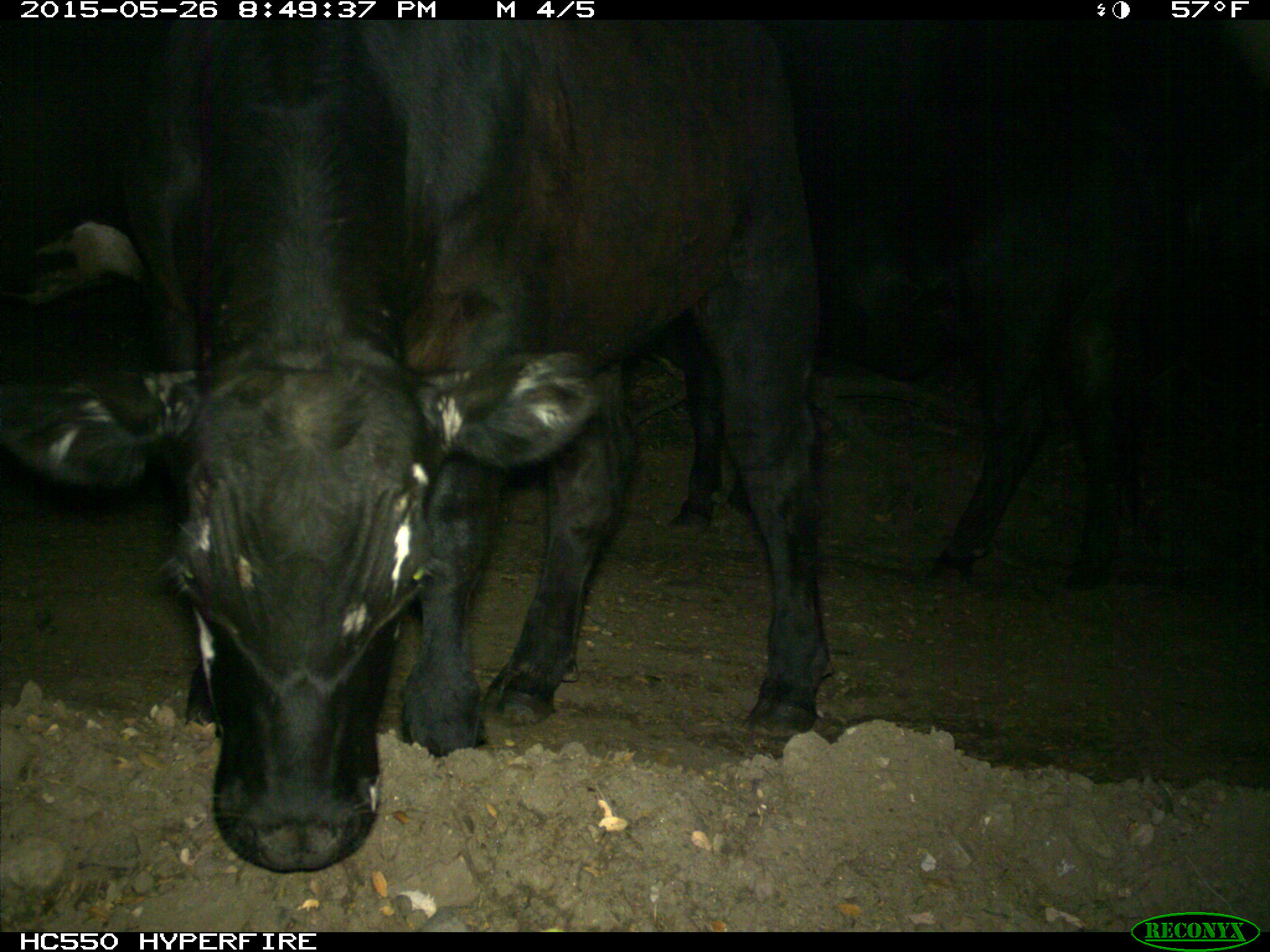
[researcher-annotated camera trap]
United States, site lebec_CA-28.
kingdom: Animalia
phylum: Chordata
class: Mammalia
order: Artiodactyla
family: Bovidae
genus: Bos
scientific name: Bos taurus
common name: domestic cow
Bos taurus (domestic cow).